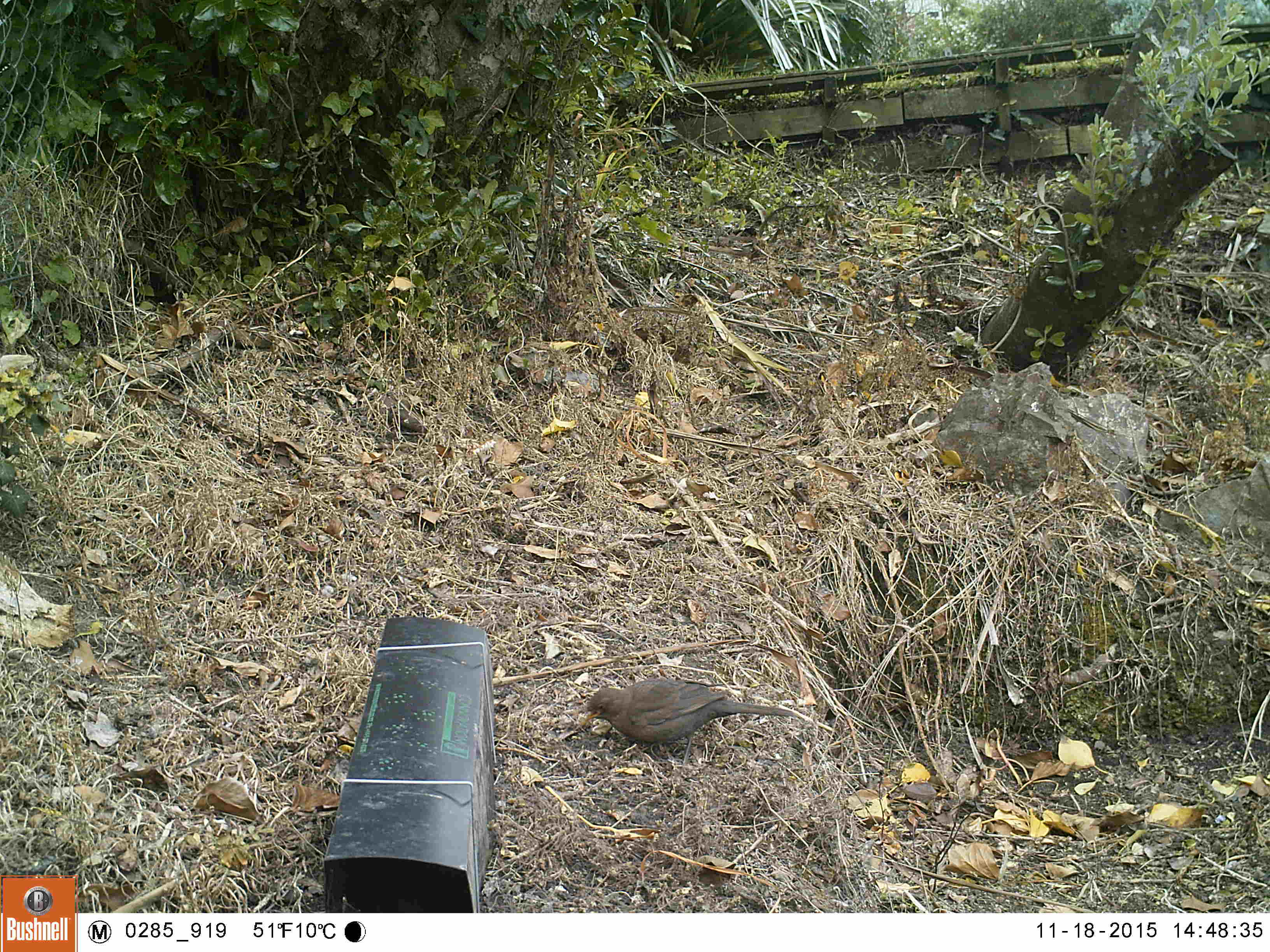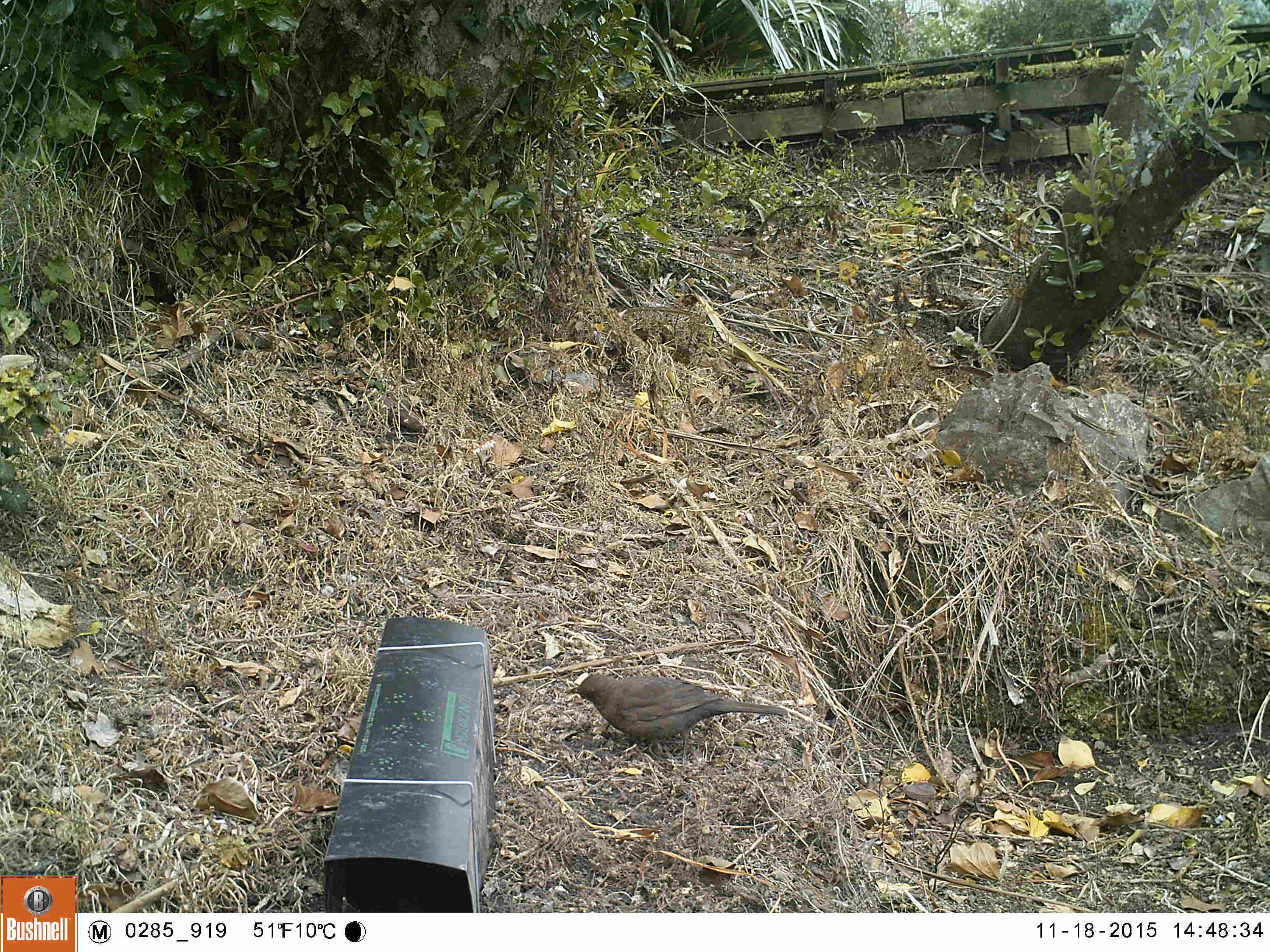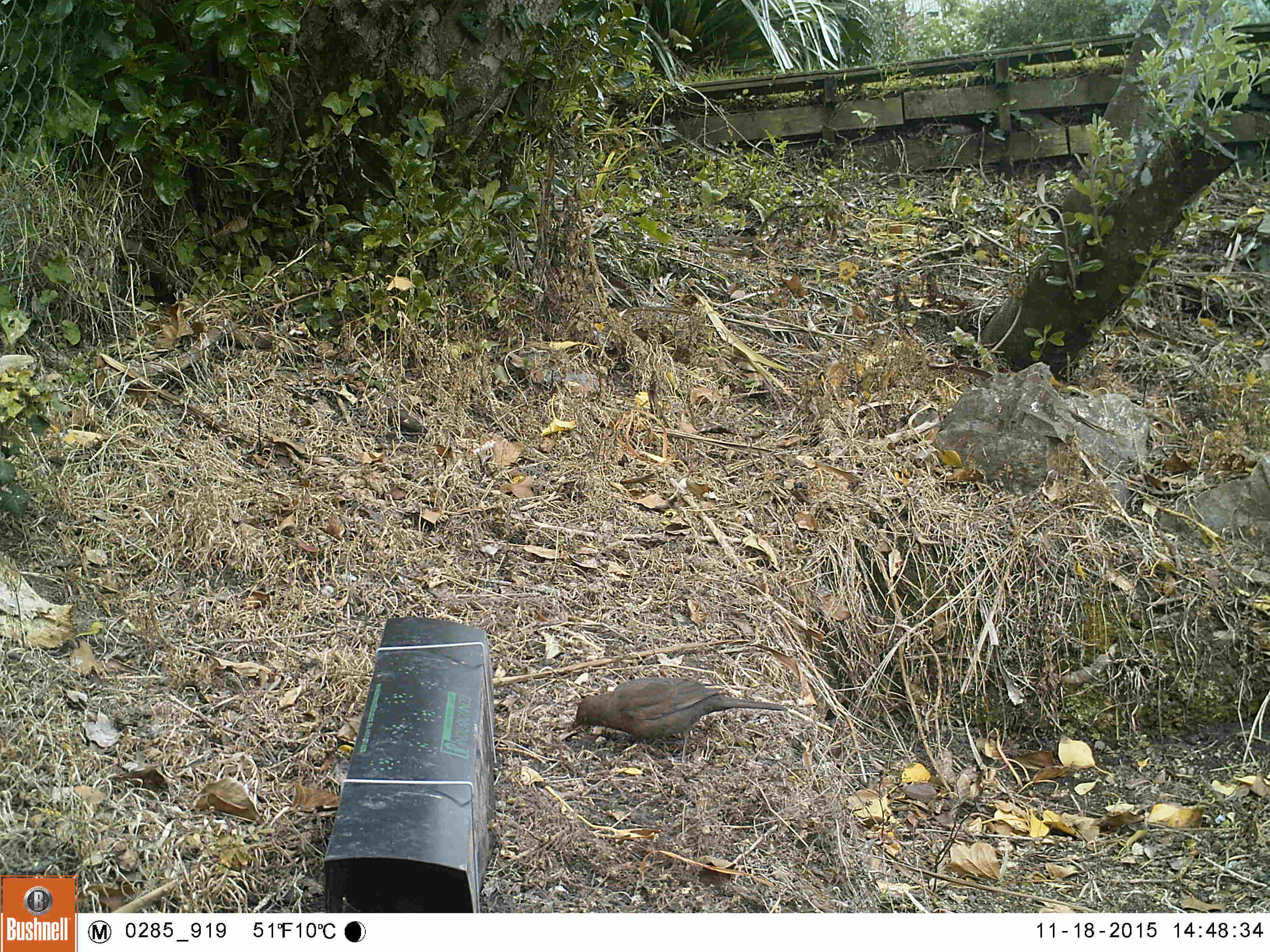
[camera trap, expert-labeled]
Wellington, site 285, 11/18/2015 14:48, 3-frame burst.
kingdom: Animalia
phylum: Chordata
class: Aves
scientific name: Aves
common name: bird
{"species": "bird (Aves)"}